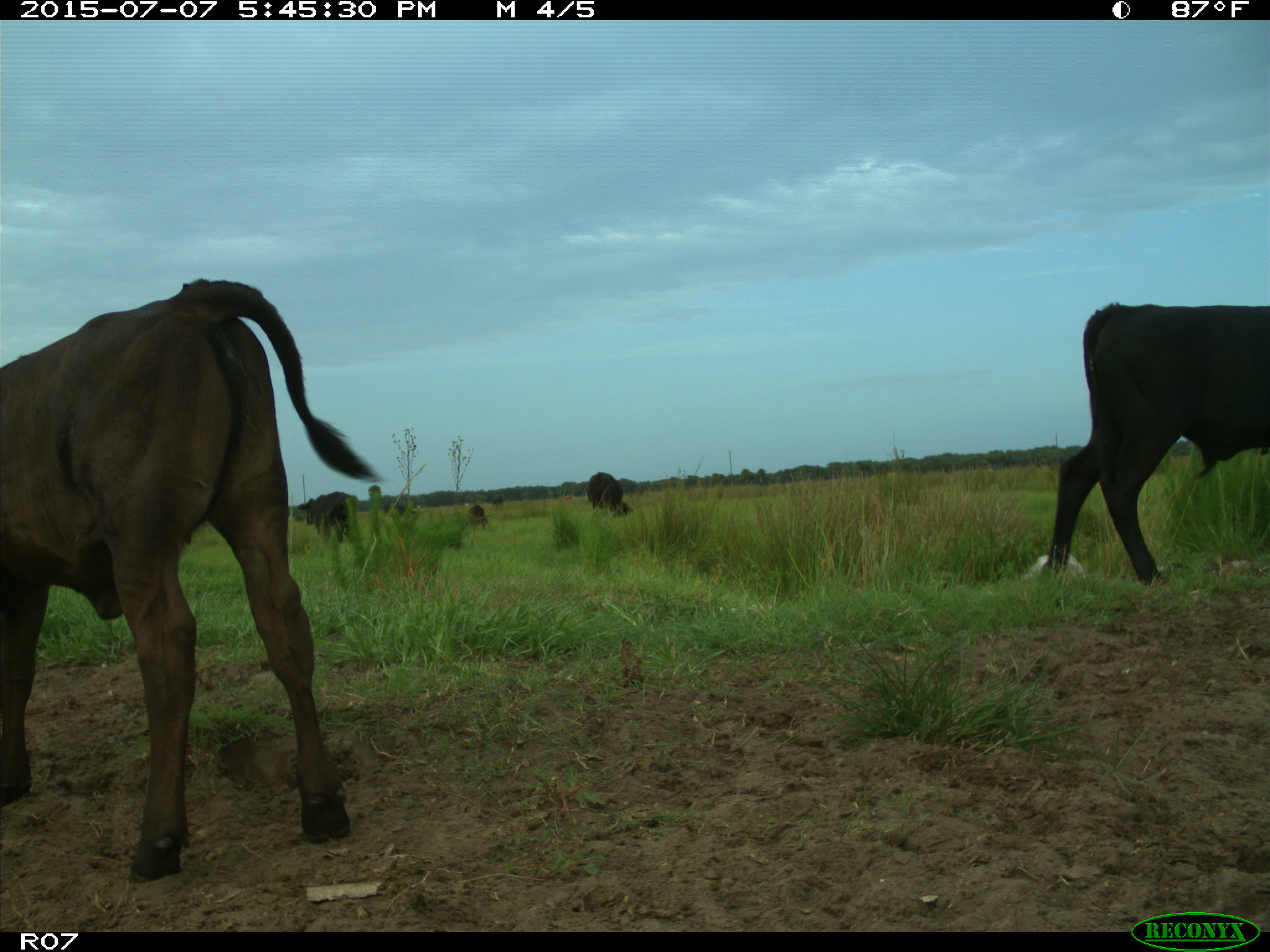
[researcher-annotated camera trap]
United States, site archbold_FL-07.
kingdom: Animalia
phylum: Chordata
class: Mammalia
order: Artiodactyla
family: Bovidae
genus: Bos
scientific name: Bos taurus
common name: domestic cow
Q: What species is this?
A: Bos taurus (domestic cow).